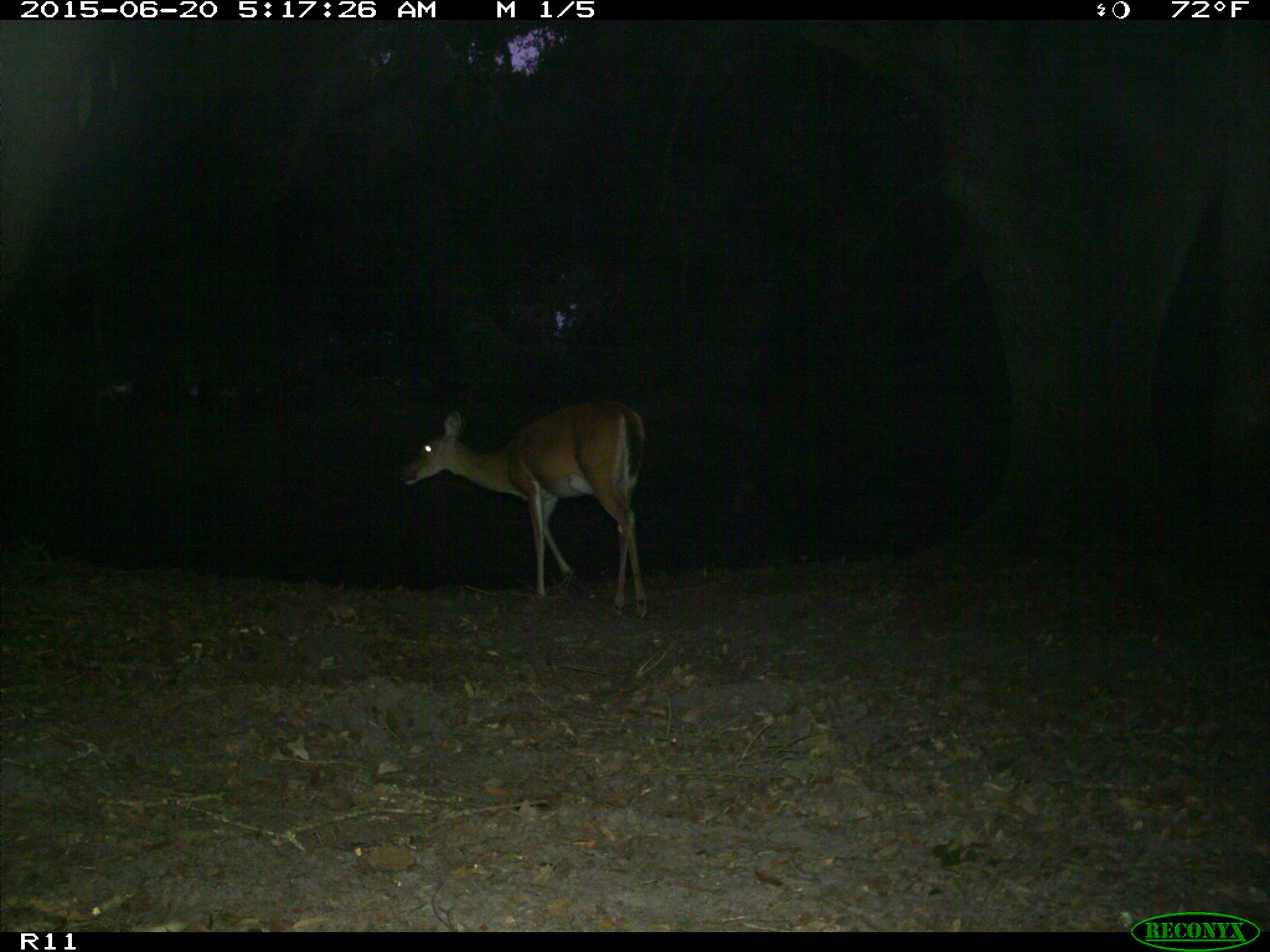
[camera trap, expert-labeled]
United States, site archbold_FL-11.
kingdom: Animalia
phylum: Chordata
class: Mammalia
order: Artiodactyla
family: Cervidae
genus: Odocoileus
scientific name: Odocoileus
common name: deer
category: unidentified deer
Unidentified deer (deer) (Odocoileus).